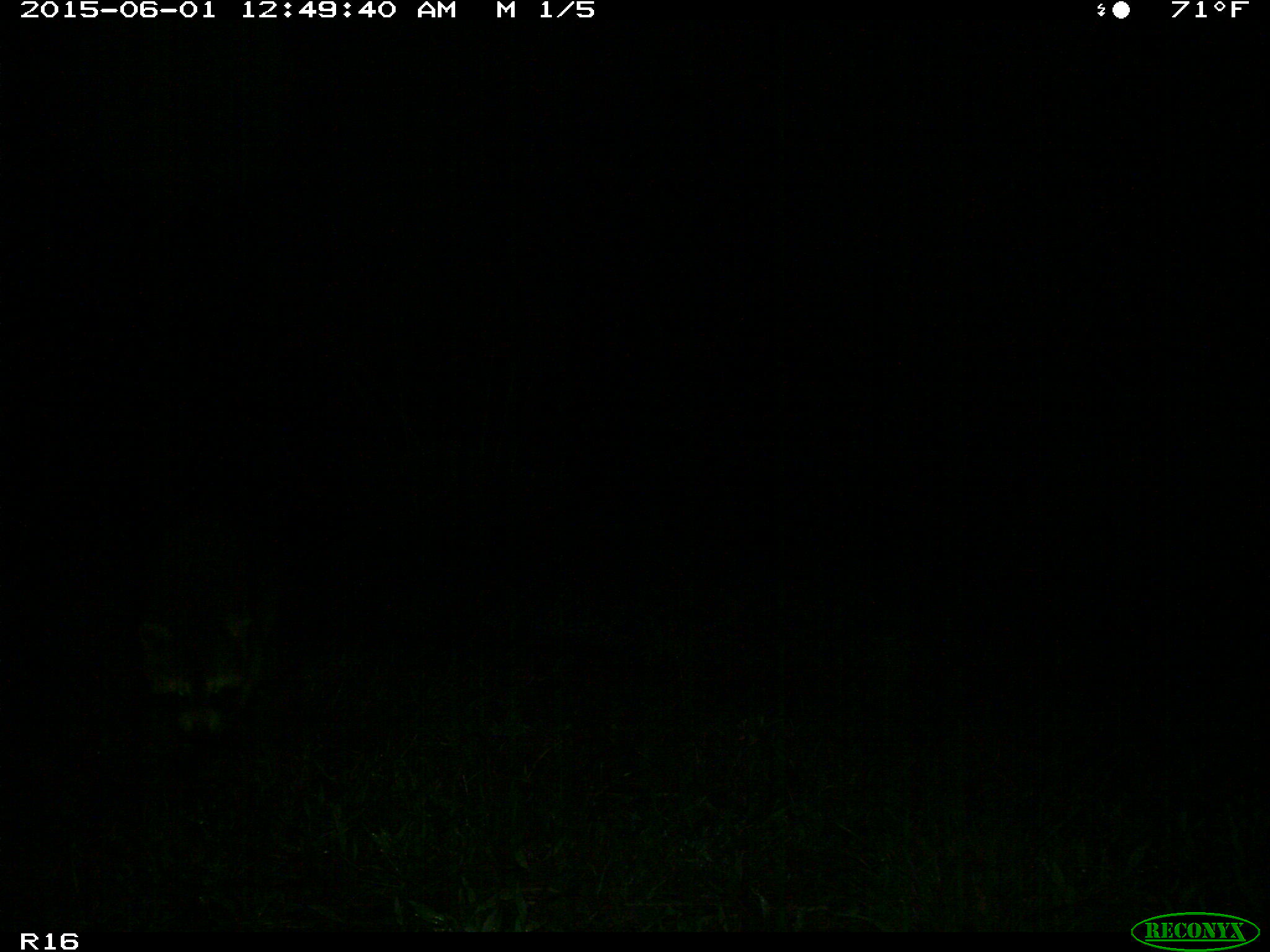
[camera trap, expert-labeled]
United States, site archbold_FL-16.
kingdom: Animalia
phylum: Chordata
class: Mammalia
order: Carnivora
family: Procyonidae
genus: Procyon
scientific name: Procyon lotor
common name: common raccoon